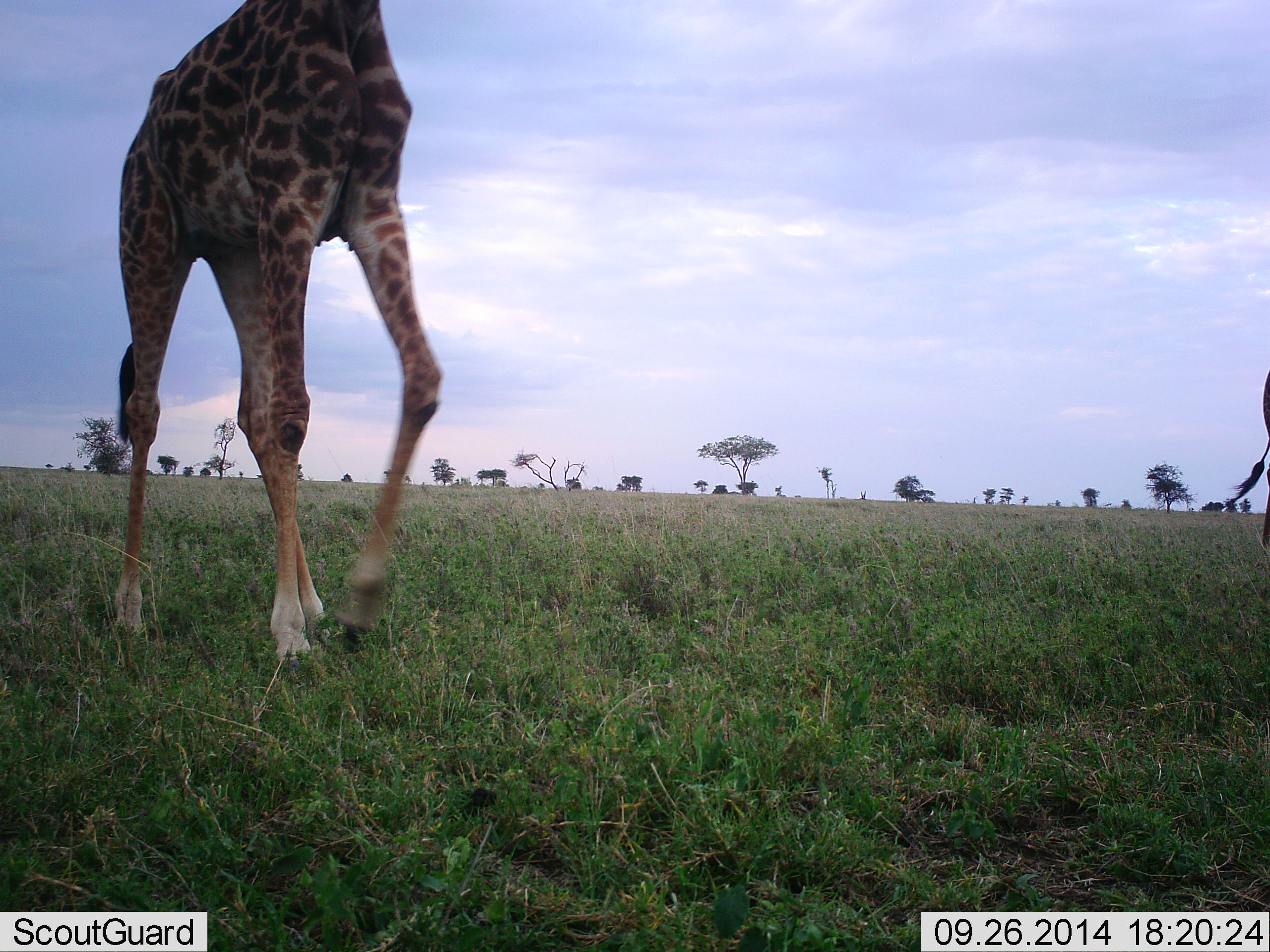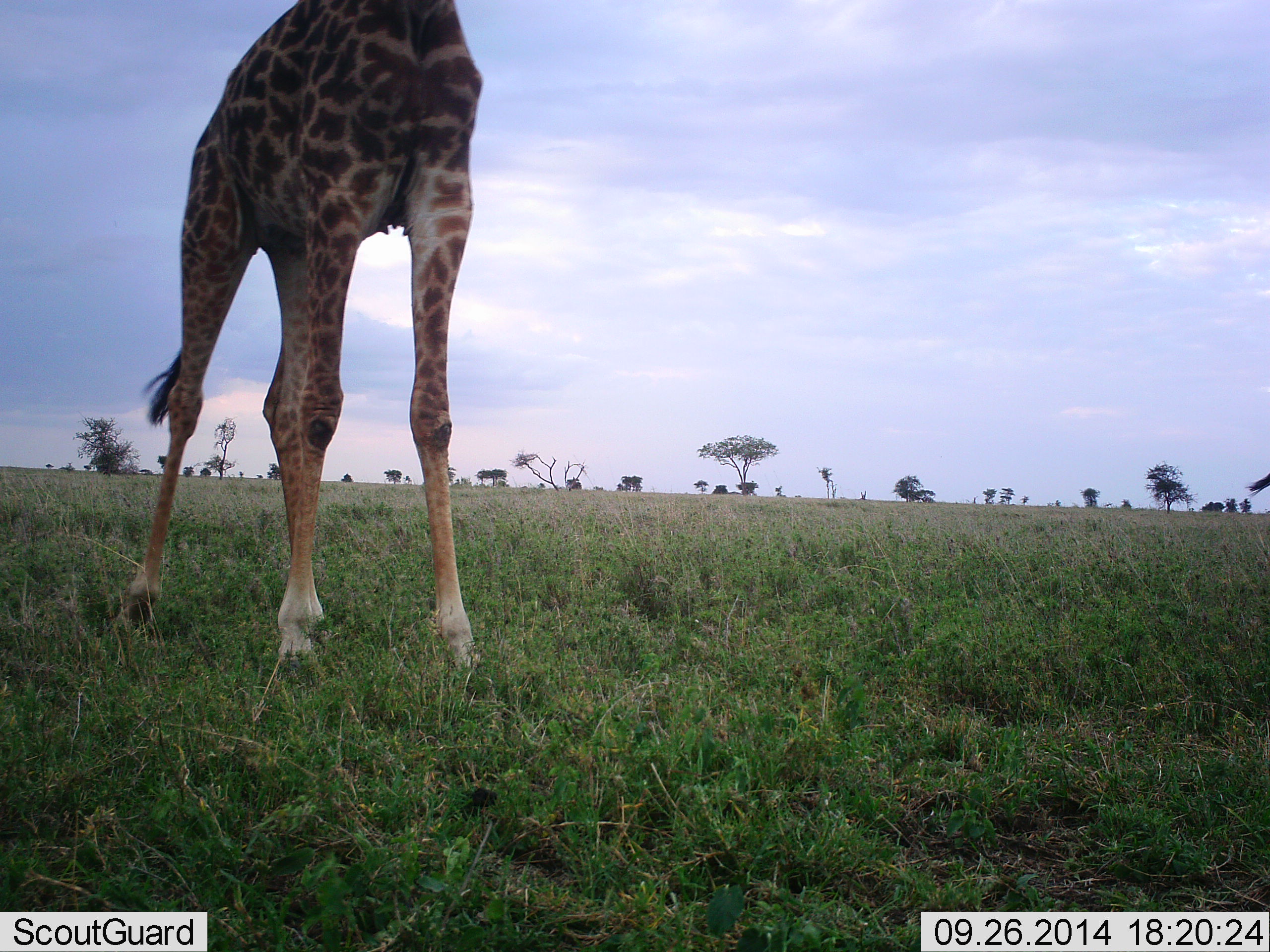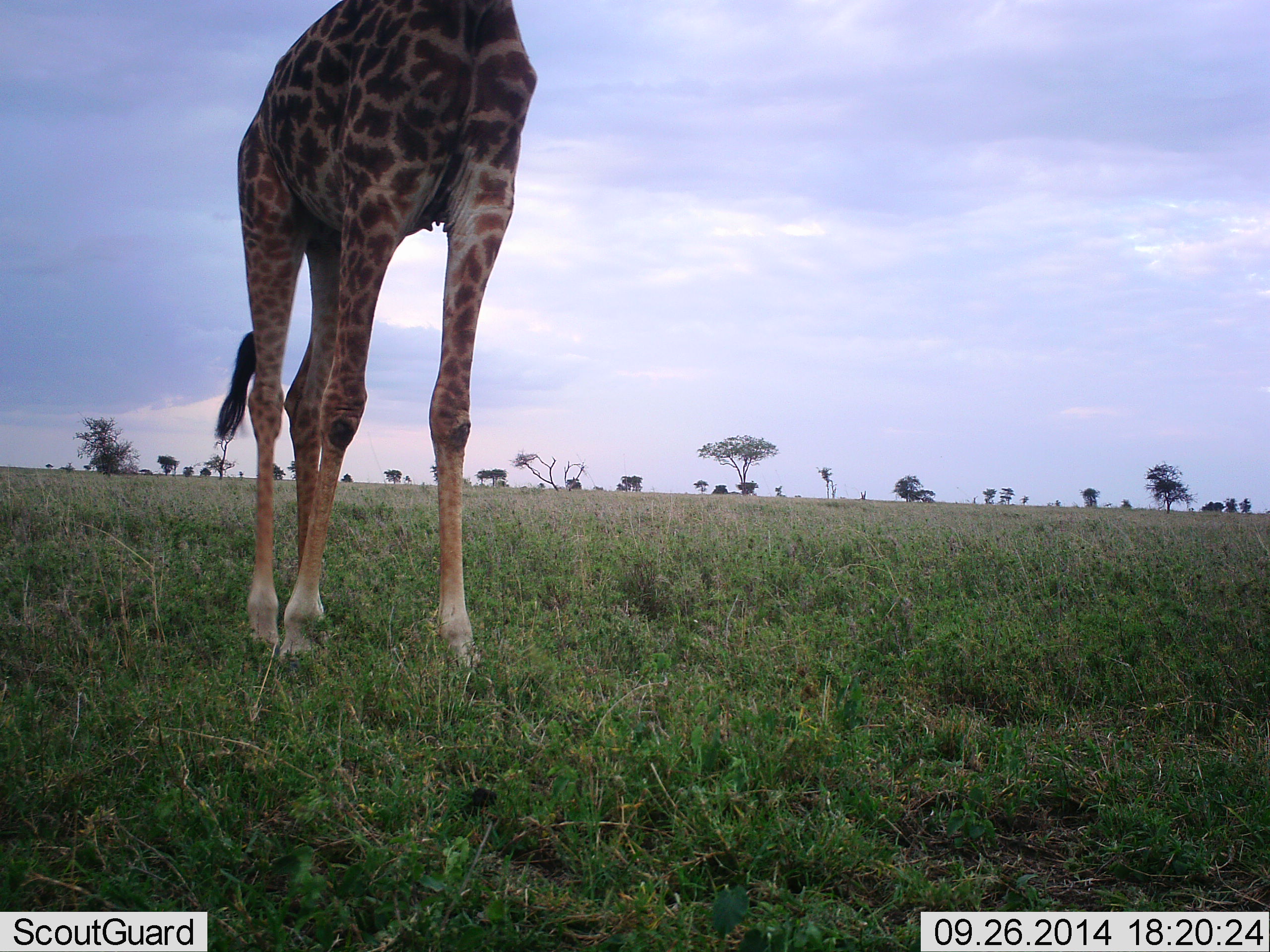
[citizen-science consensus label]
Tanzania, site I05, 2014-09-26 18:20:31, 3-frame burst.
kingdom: Animalia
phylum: Chordata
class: Mammalia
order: Artiodactyla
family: Giraffidae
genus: Giraffa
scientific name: Giraffa camelopardalis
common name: giraffe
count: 2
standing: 30%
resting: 0%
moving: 80%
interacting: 0%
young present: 0%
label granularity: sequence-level